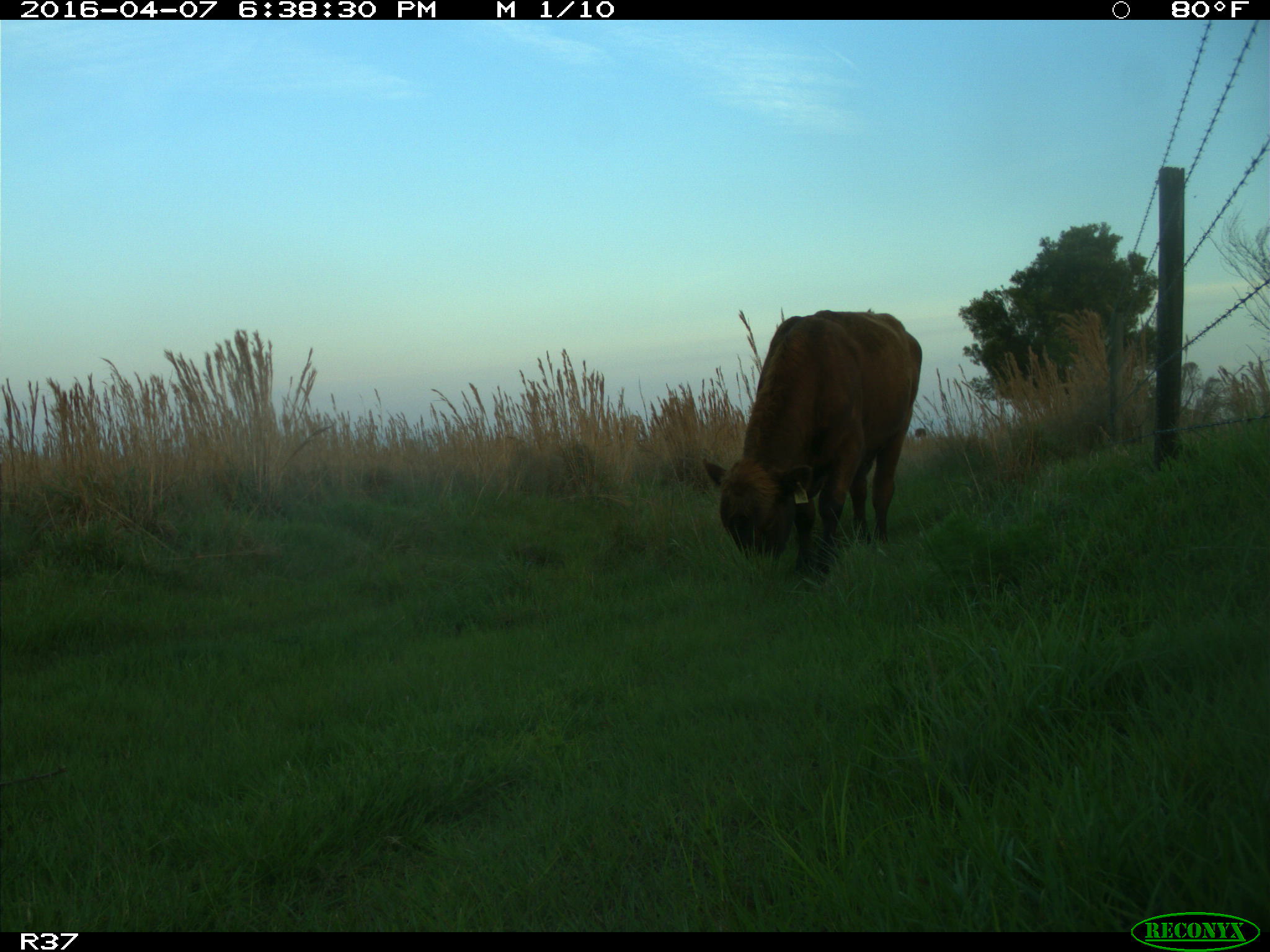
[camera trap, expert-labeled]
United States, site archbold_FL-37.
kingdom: Animalia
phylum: Chordata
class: Mammalia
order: Artiodactyla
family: Bovidae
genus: Bos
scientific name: Bos taurus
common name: domestic cow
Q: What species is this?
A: Bos taurus (domestic cow).